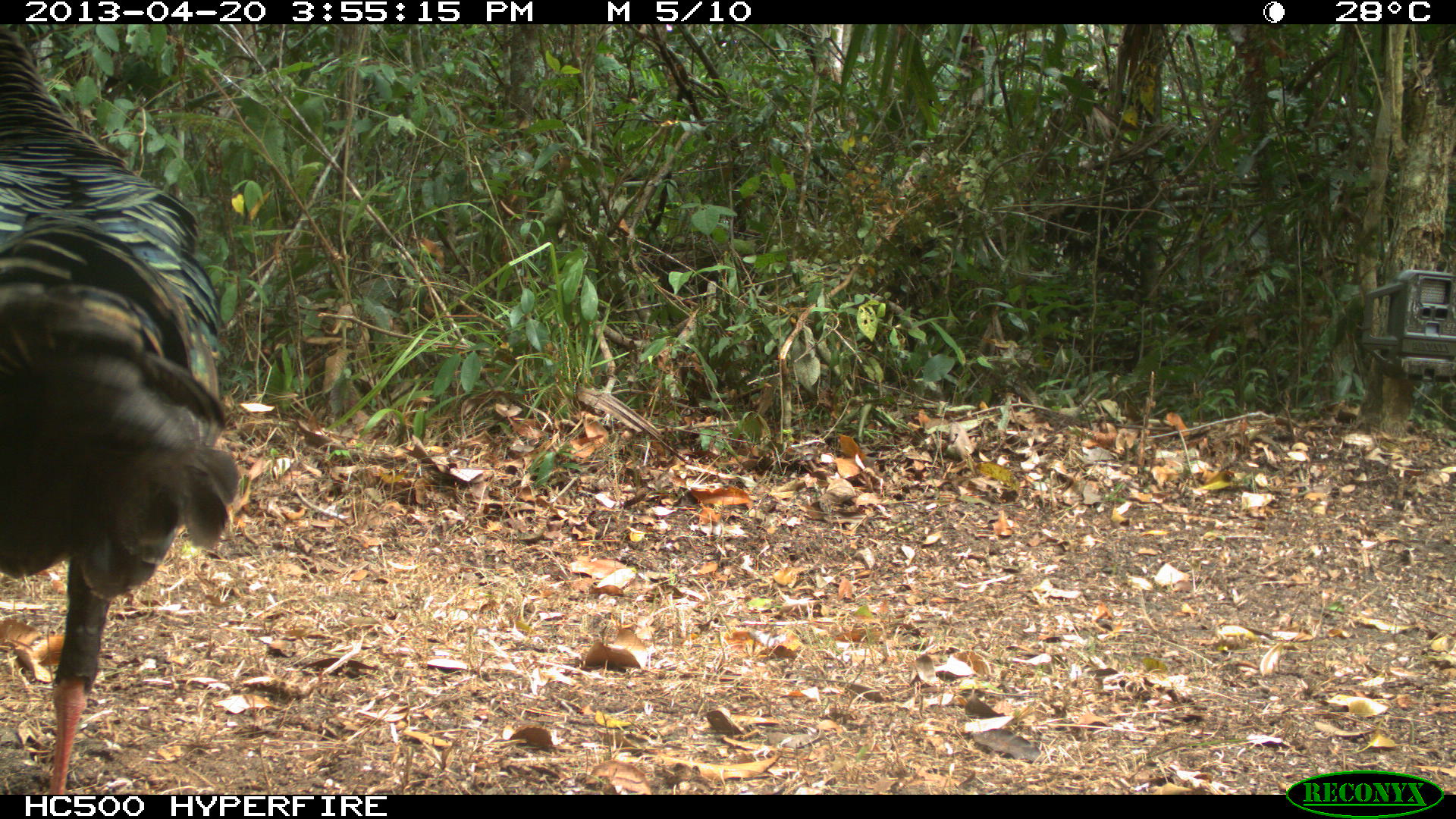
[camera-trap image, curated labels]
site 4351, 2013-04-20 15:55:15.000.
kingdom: Animalia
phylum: Chordata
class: Aves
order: Galliformes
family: Phasianidae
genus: Meleagris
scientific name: Meleagris ocellata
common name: ocellated turkey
Meleagris ocellata (ocellated turkey), count 3.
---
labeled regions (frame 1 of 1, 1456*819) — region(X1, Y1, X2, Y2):
meleagris ocellata: region(0, 25, 239, 795)